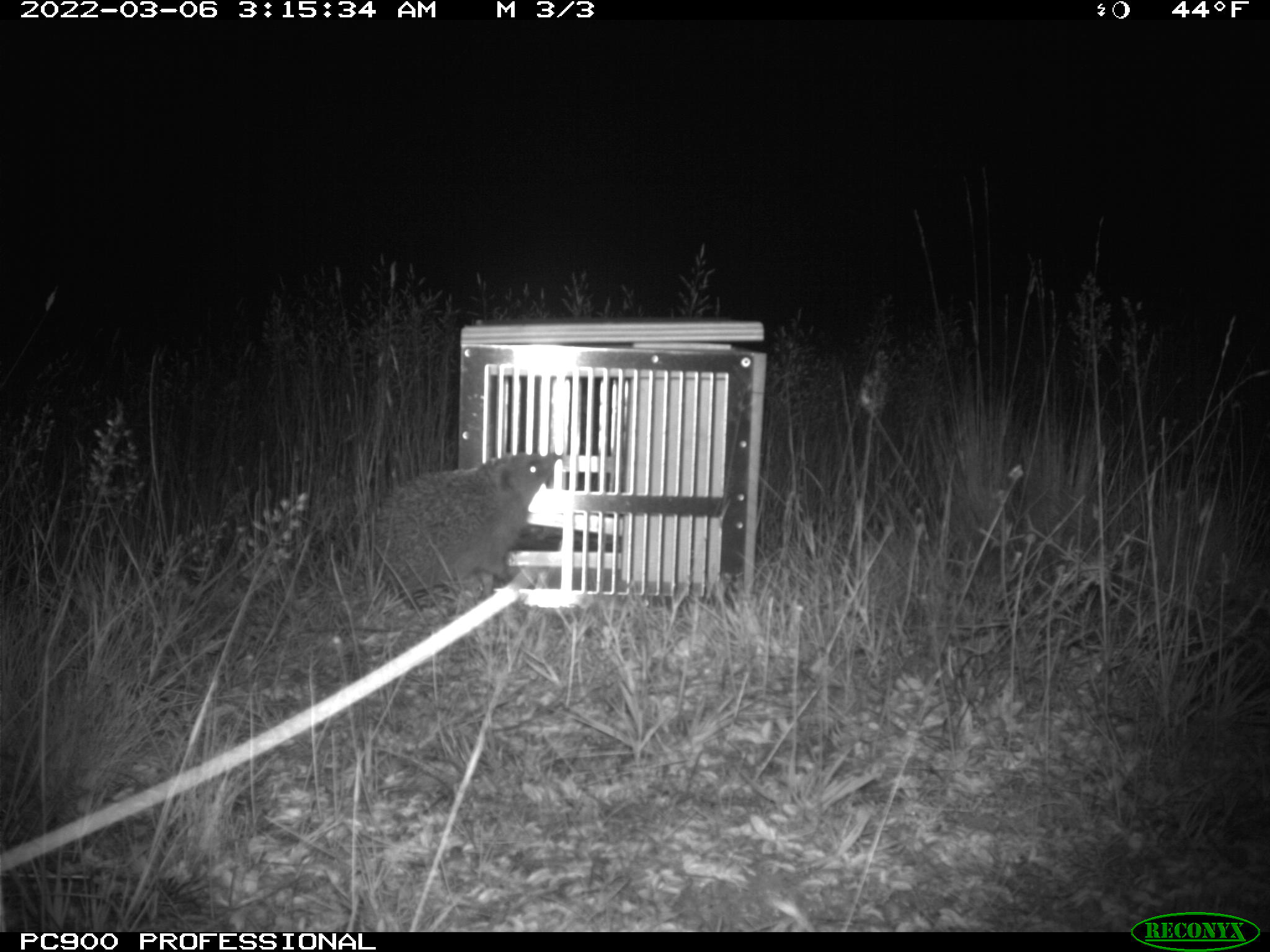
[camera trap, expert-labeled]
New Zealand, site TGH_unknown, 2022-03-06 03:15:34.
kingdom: Animalia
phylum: Chordata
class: Mammalia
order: Eulipotyphla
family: Erinaceidae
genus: Erinaceus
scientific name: Erinaceus europaeus europaeus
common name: european hedgehog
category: hedgehog